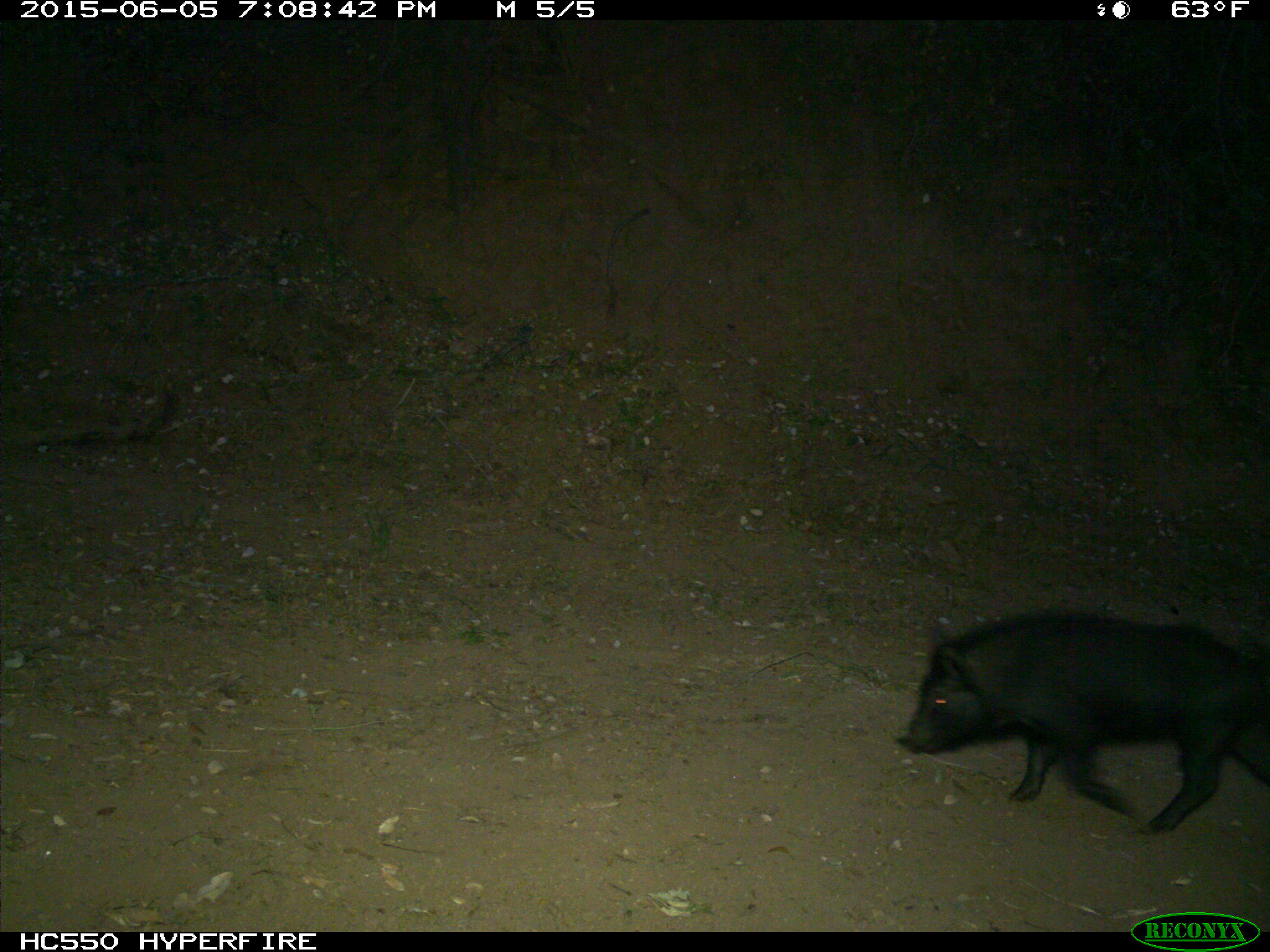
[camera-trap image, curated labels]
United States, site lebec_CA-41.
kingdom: Animalia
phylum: Chordata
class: Mammalia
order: Artiodactyla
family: Suidae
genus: Sus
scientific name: Sus scrofa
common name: wild boar